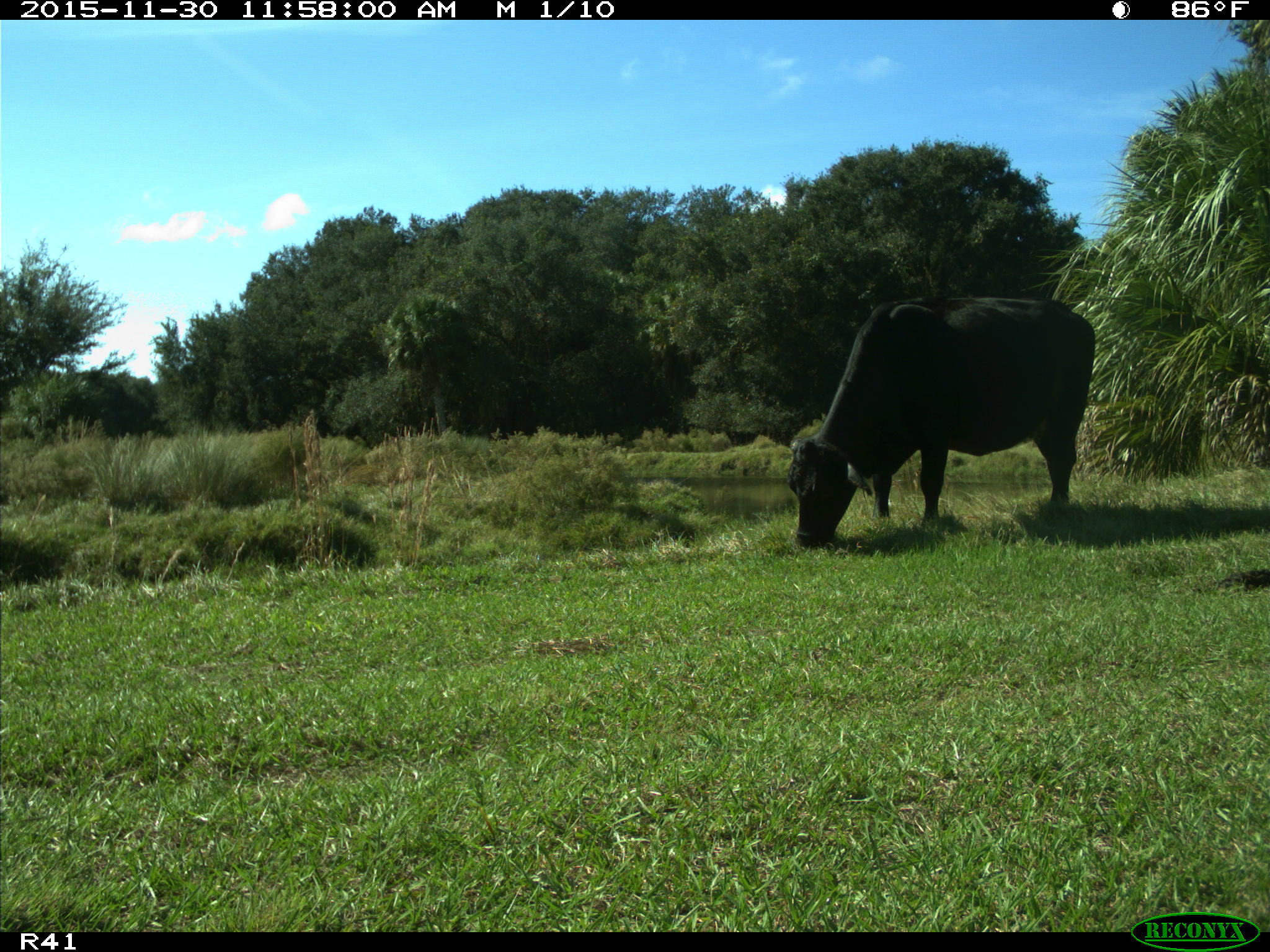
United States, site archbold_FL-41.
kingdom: Animalia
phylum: Chordata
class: Mammalia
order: Artiodactyla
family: Bovidae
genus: Bos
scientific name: Bos taurus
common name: domestic cow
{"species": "Bos taurus (domestic cow)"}